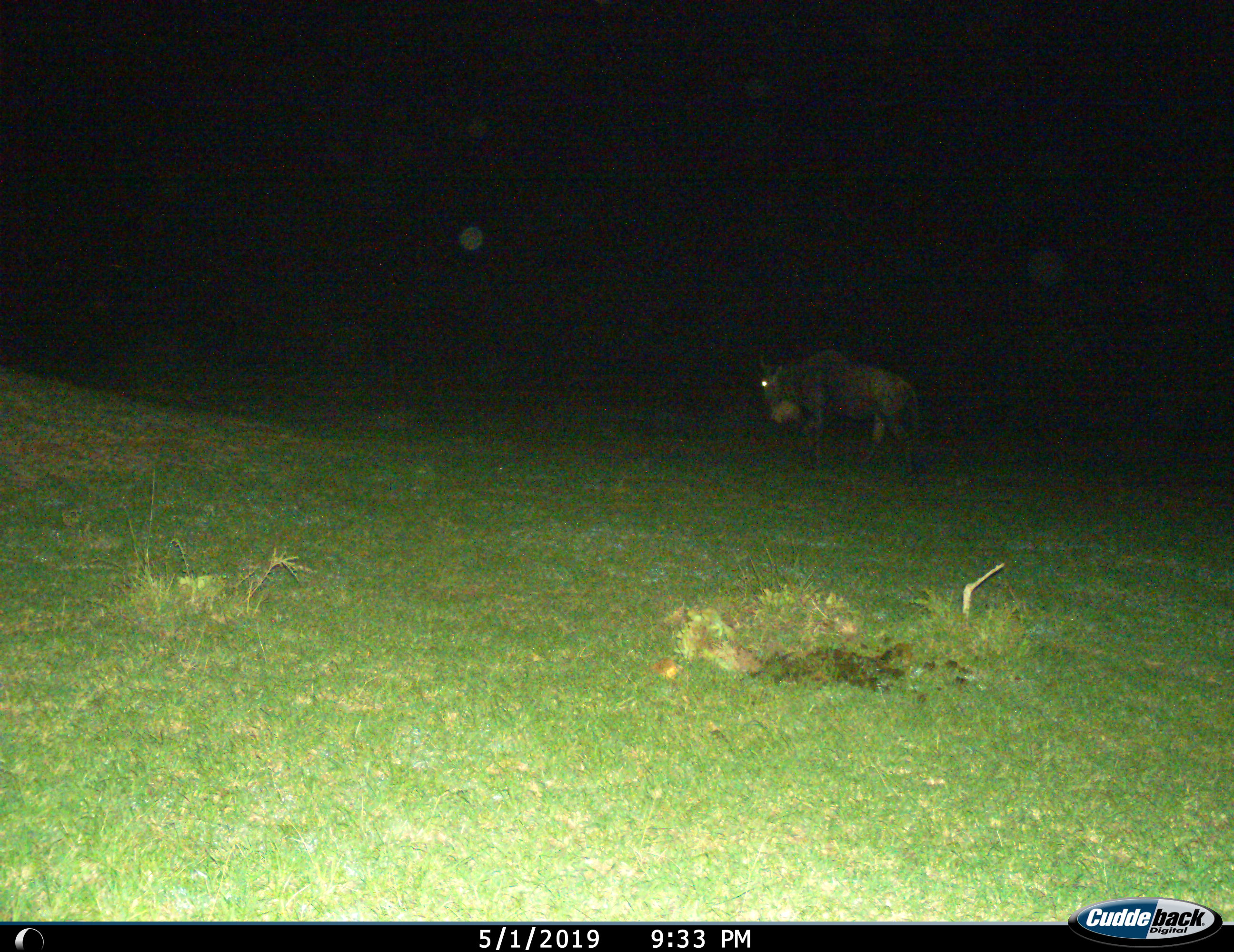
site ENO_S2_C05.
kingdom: Animalia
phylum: Chordata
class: Mammalia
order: Artiodactyla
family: Bovidae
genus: Connochaetes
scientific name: Connochaetes taurinus taurinus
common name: blue wildebeest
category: wildebeestblue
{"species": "wildebeestblue (blue wildebeest) (Connochaetes taurinus taurinus)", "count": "1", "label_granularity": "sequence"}